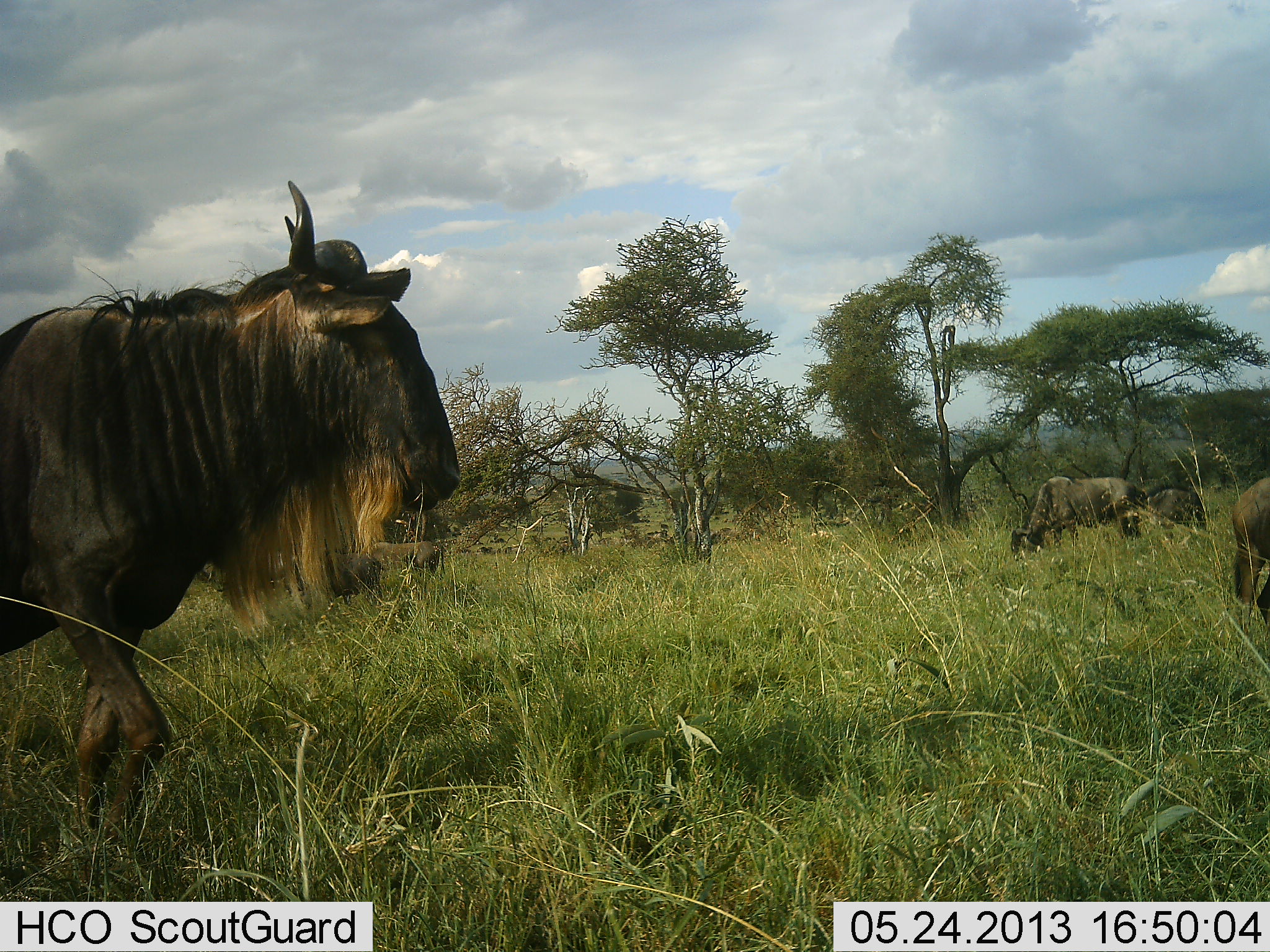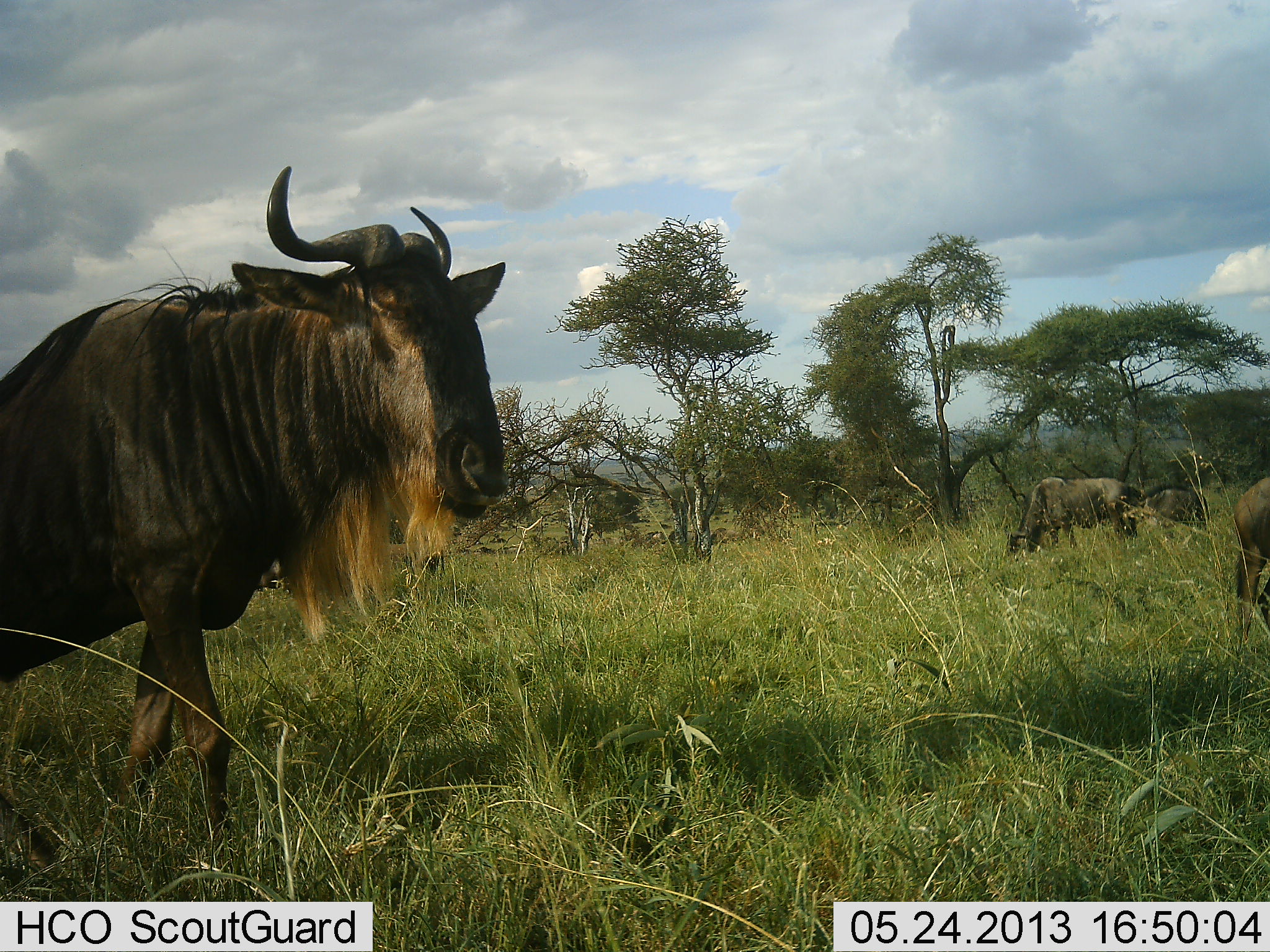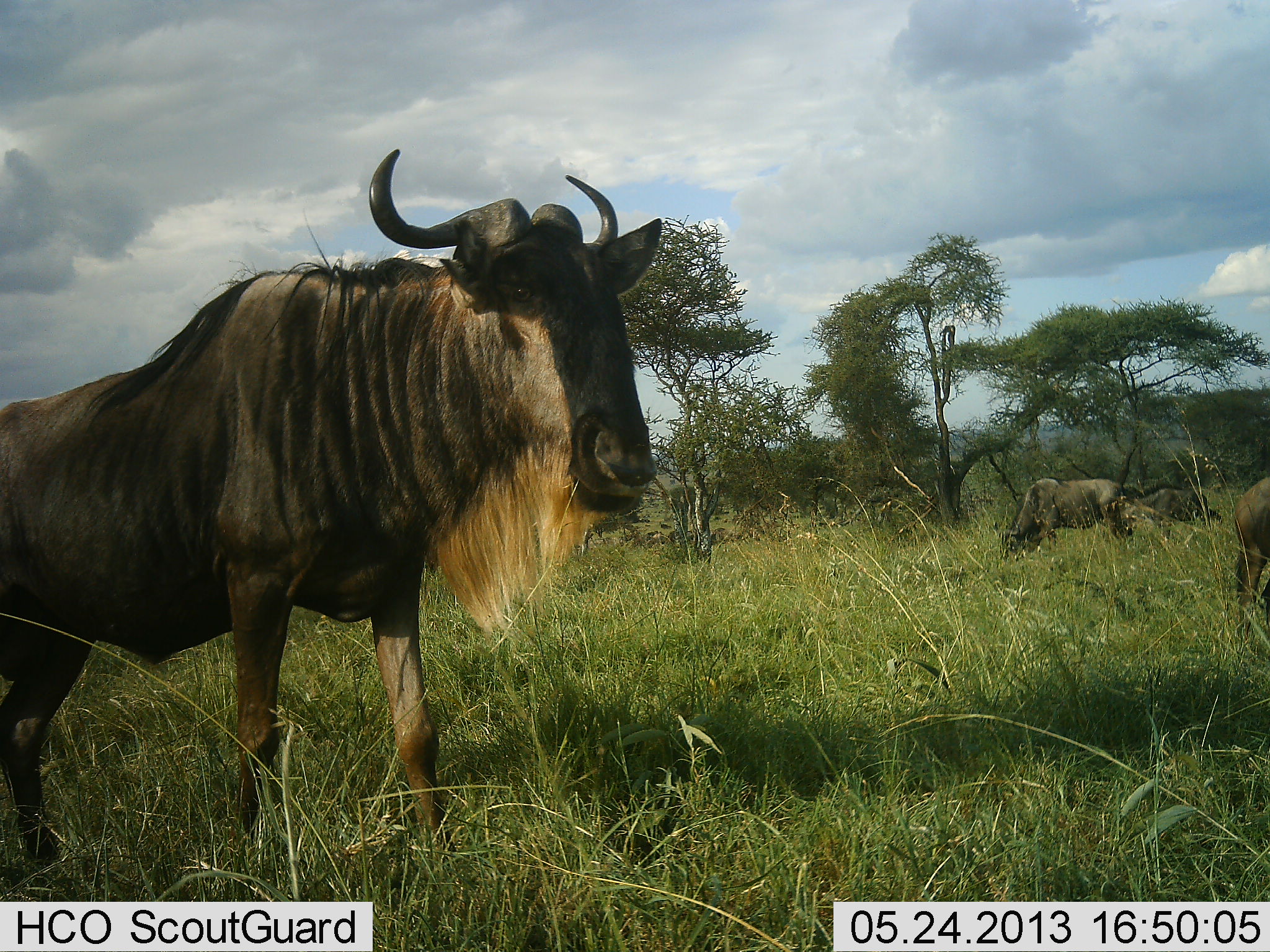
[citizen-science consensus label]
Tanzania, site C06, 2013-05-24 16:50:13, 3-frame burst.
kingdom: Animalia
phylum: Chordata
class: Mammalia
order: Artiodactyla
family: Bovidae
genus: Connochaetes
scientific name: Connochaetes taurinus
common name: blue wildebeest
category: wildebeest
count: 4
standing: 70%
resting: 0%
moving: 60%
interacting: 0%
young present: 0%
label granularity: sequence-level